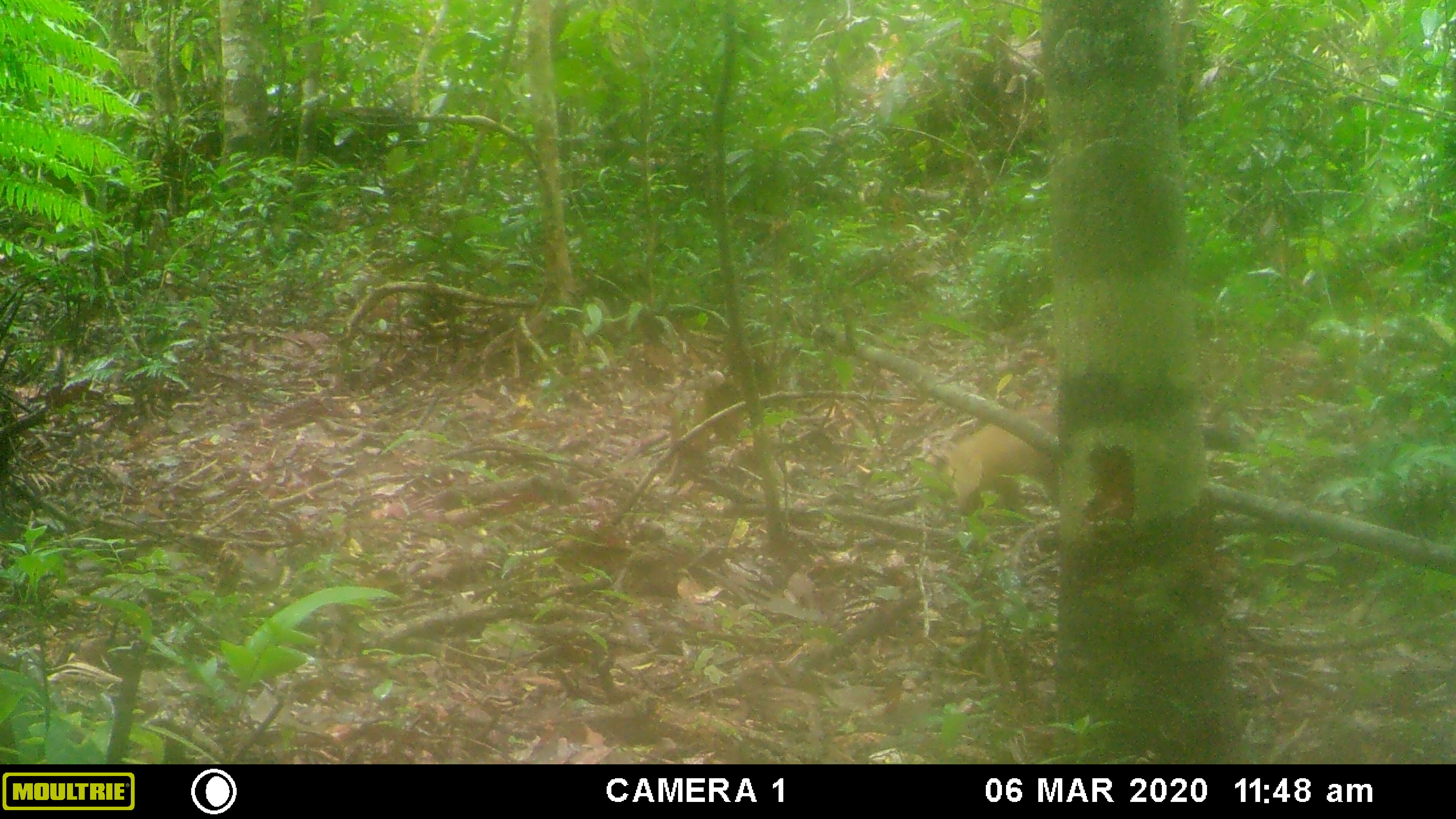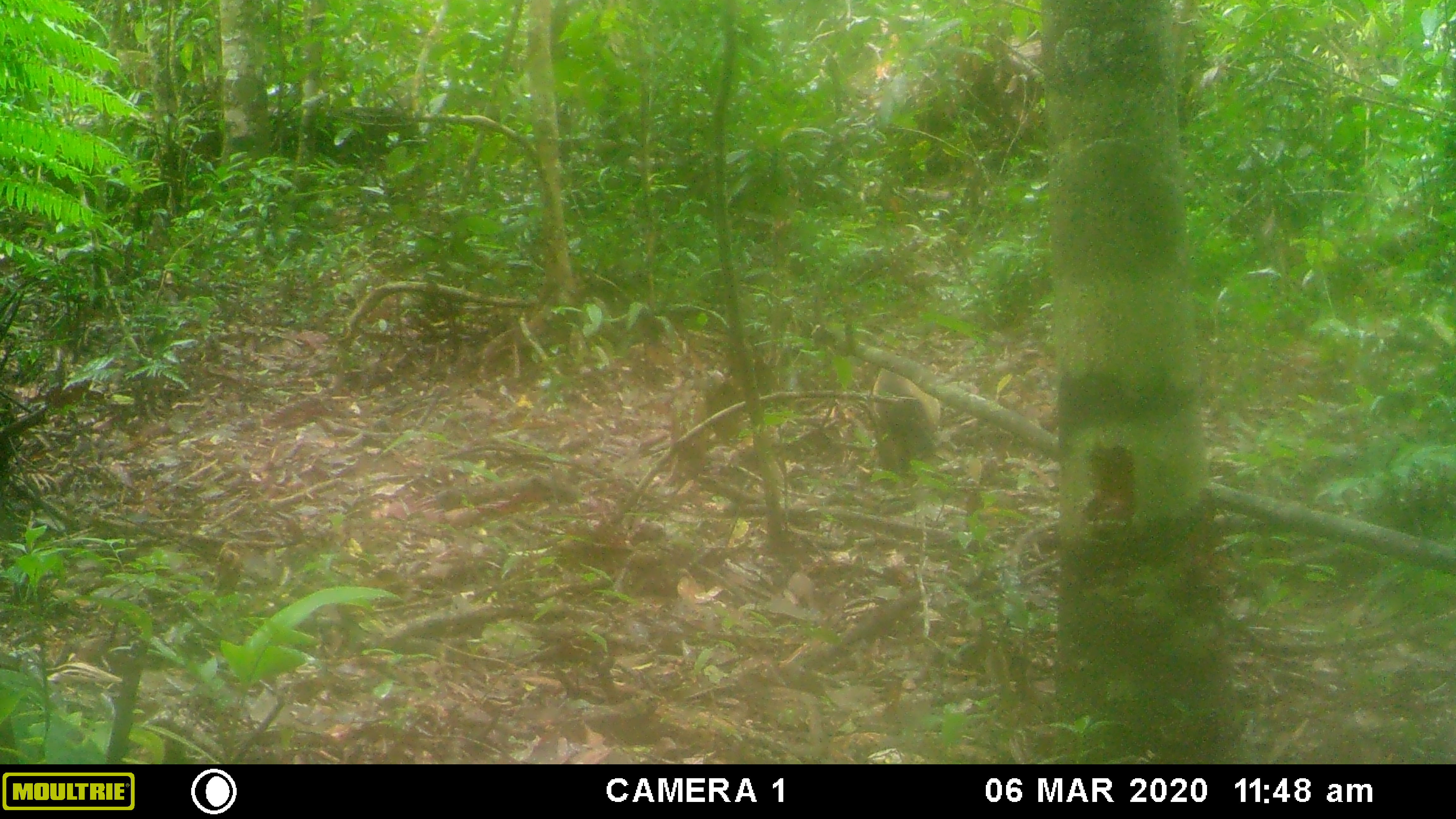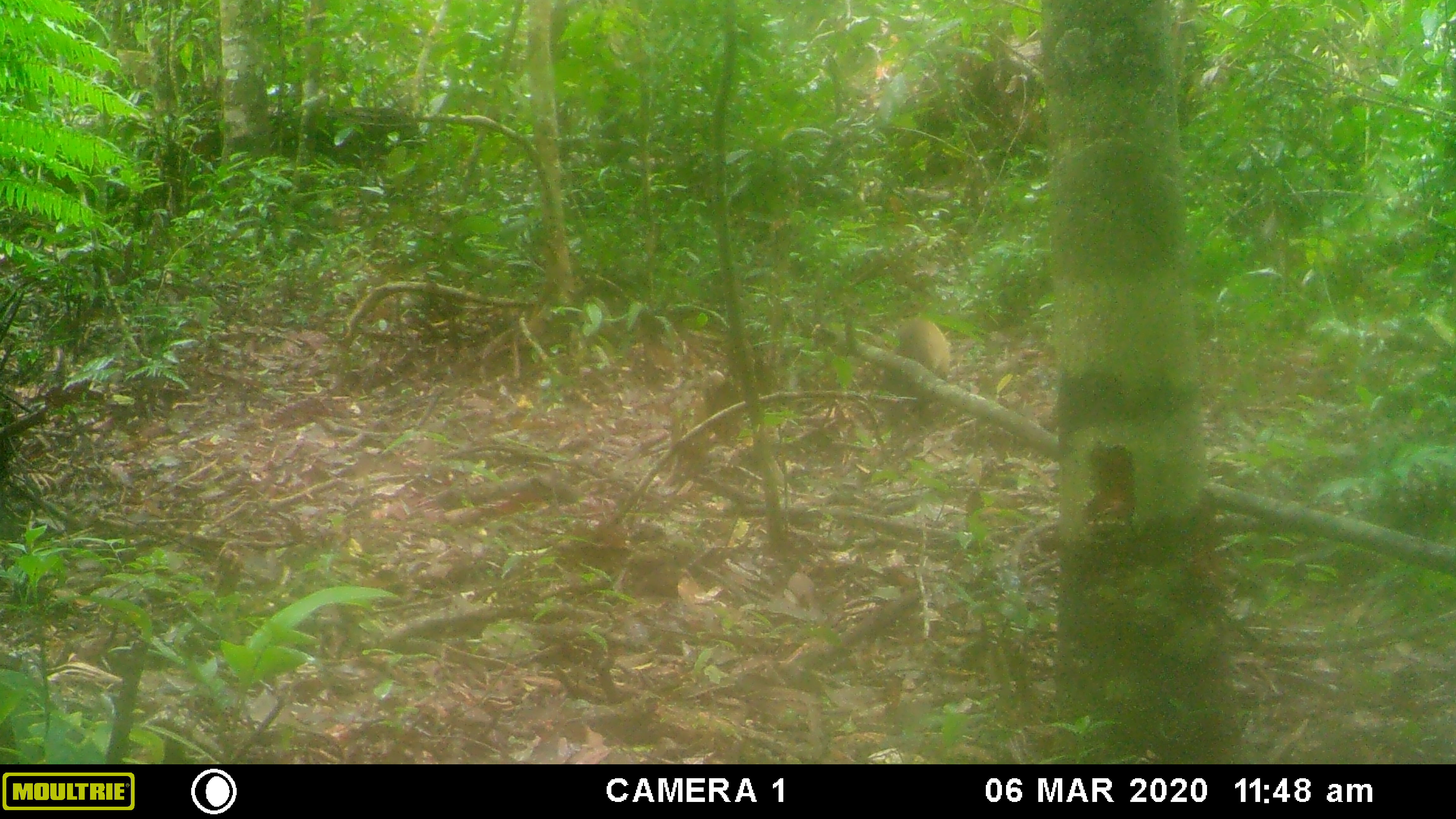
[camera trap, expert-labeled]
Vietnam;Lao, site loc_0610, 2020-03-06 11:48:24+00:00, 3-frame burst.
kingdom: Animalia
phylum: Chordata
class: Mammalia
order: Carnivora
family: Mustelidae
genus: Martes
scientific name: Martes flavigula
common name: yellow-throated marten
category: yellow throated marten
Yellow throated marten (yellow-throated marten) (Martes flavigula). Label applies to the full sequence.